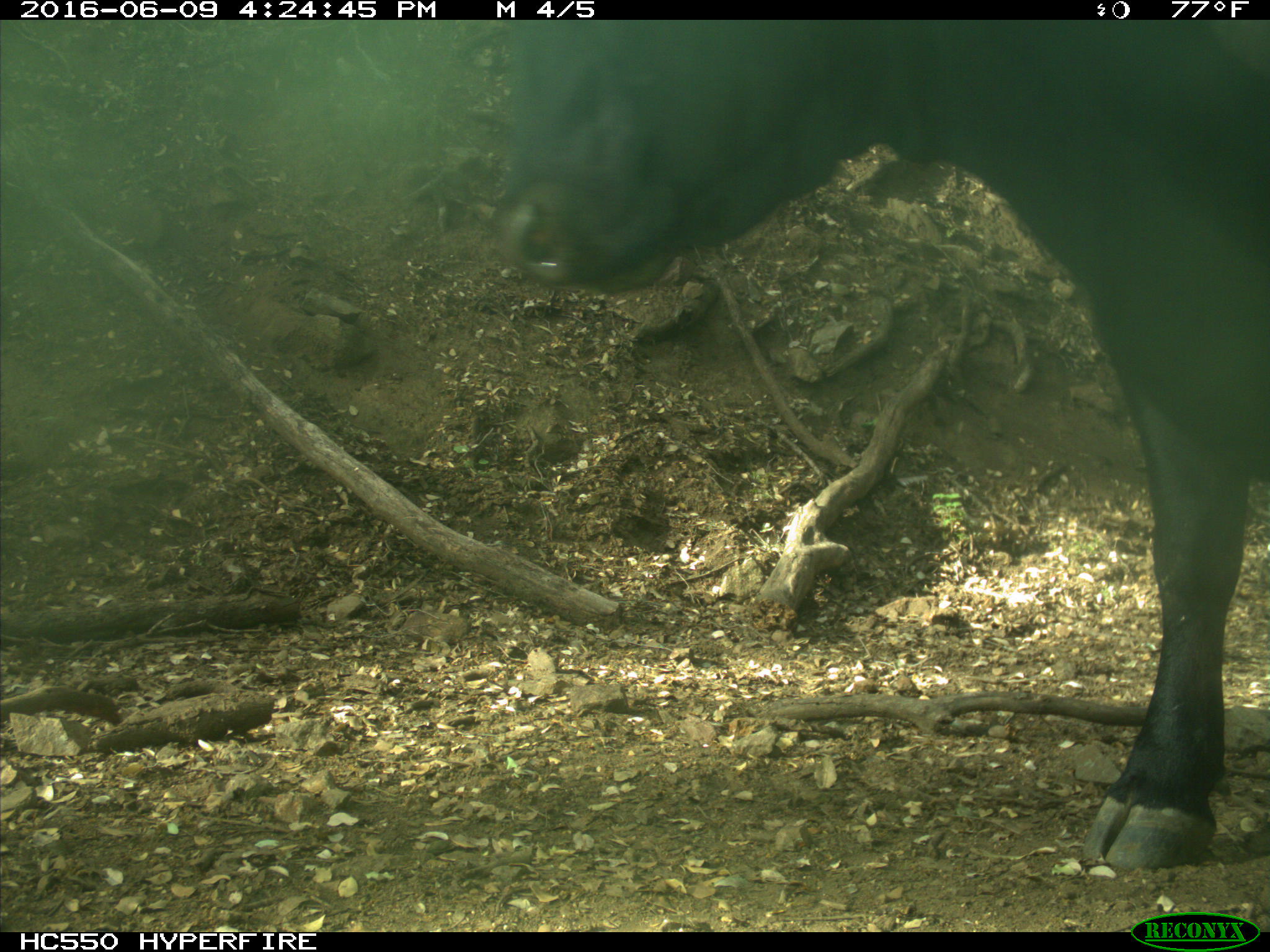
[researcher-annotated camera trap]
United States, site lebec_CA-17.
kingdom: Animalia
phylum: Chordata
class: Mammalia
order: Artiodactyla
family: Bovidae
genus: Bos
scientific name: Bos taurus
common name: domestic cow